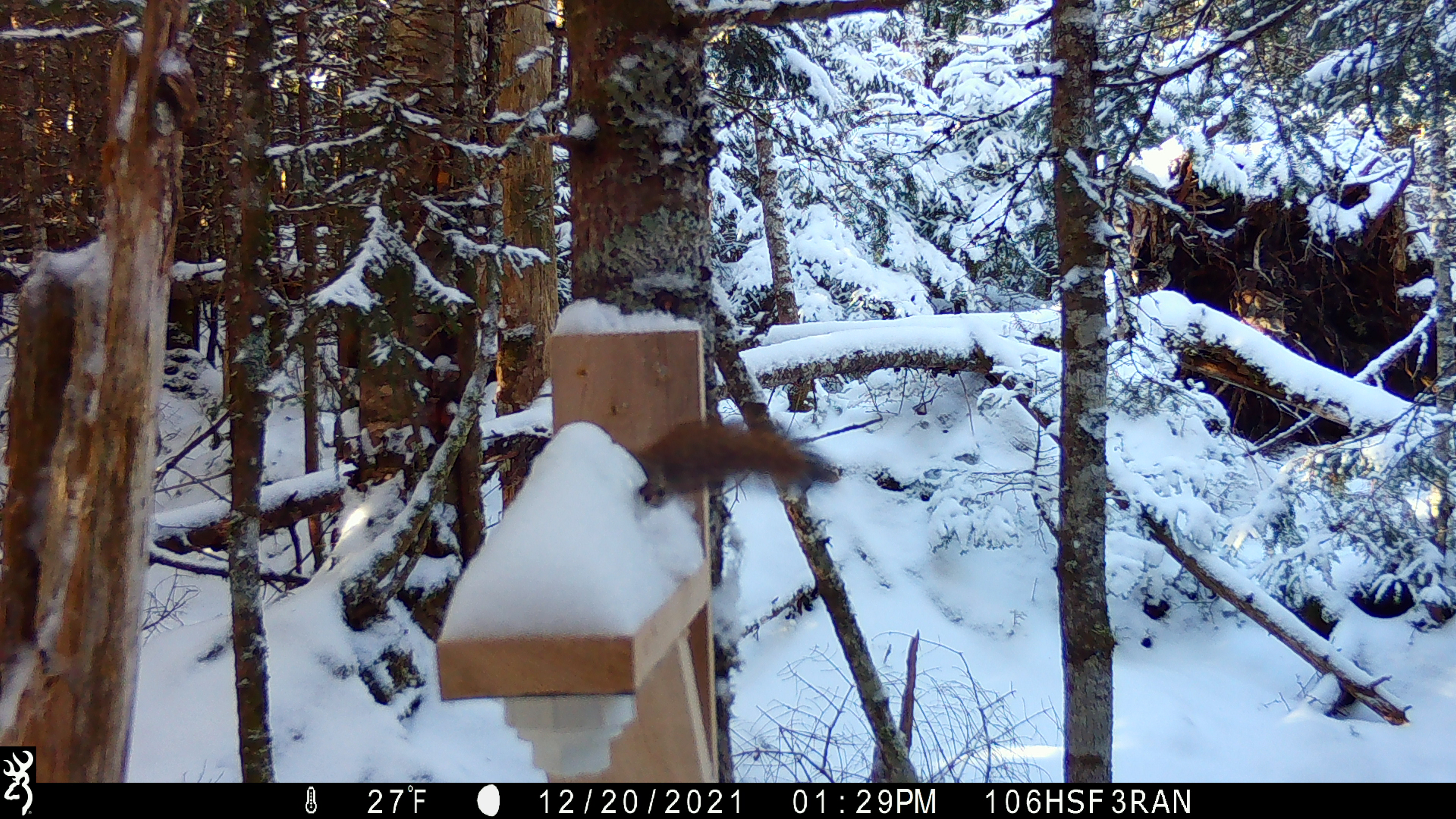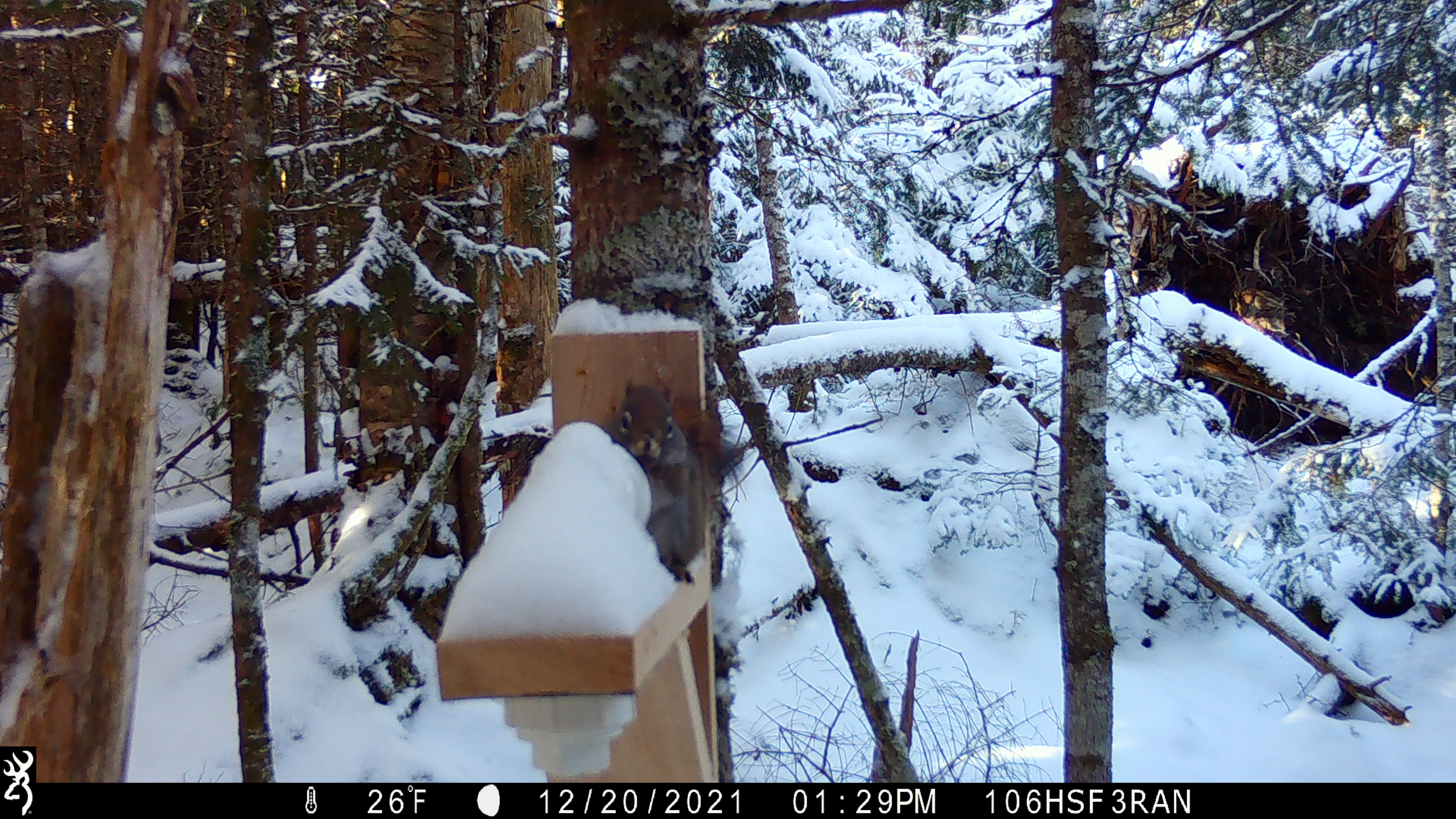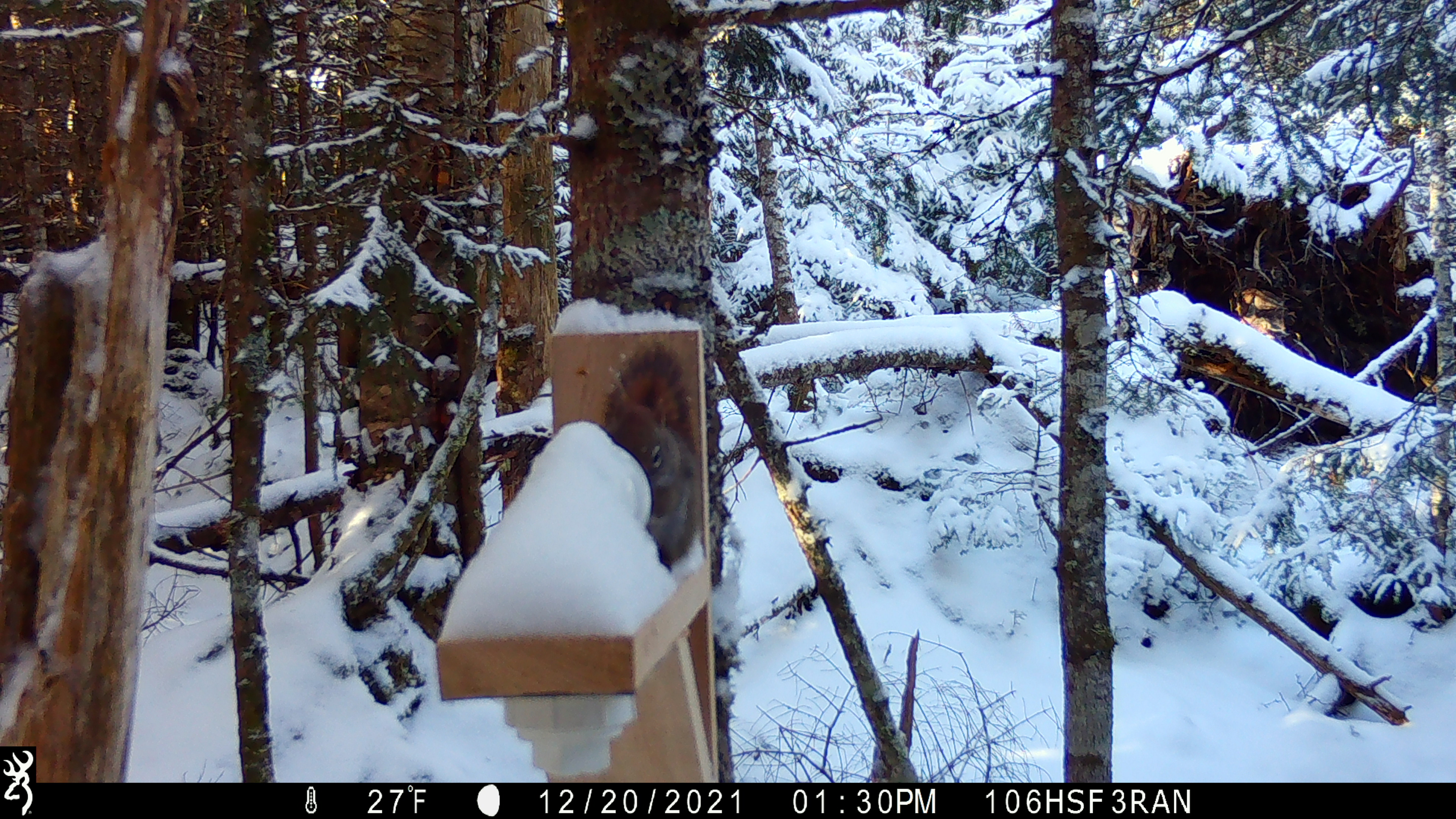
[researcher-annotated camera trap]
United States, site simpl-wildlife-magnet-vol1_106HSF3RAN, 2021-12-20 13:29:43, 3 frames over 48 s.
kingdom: Animalia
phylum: Chordata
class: Mammalia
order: Rodentia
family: Sciuridae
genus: Tamiasciurus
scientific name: Tamiasciurus hudsonicus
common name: red squirrel